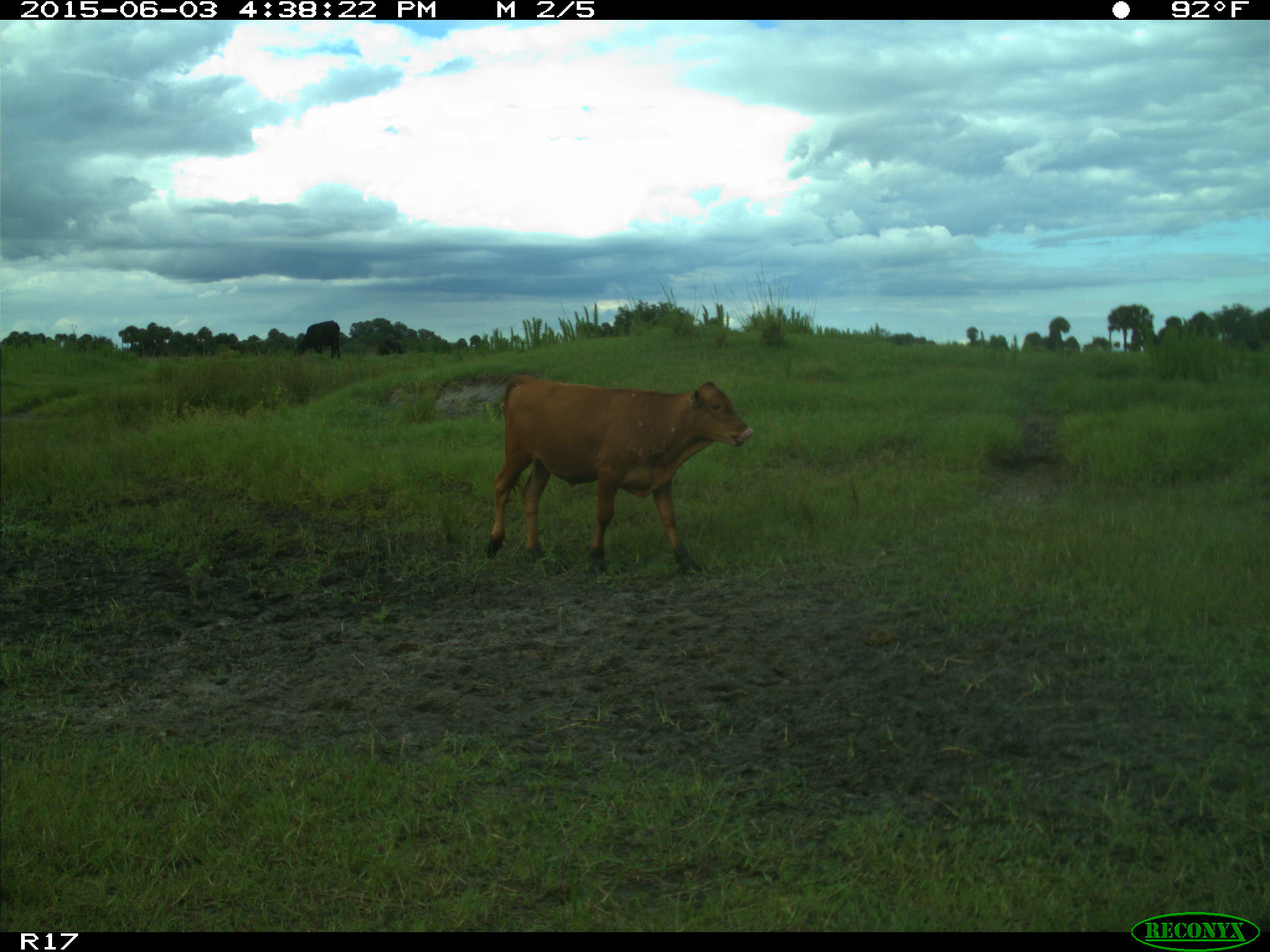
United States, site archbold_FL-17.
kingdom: Animalia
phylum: Chordata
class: Mammalia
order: Artiodactyla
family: Bovidae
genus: Bos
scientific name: Bos taurus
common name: domestic cow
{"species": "Bos taurus (domestic cow)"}